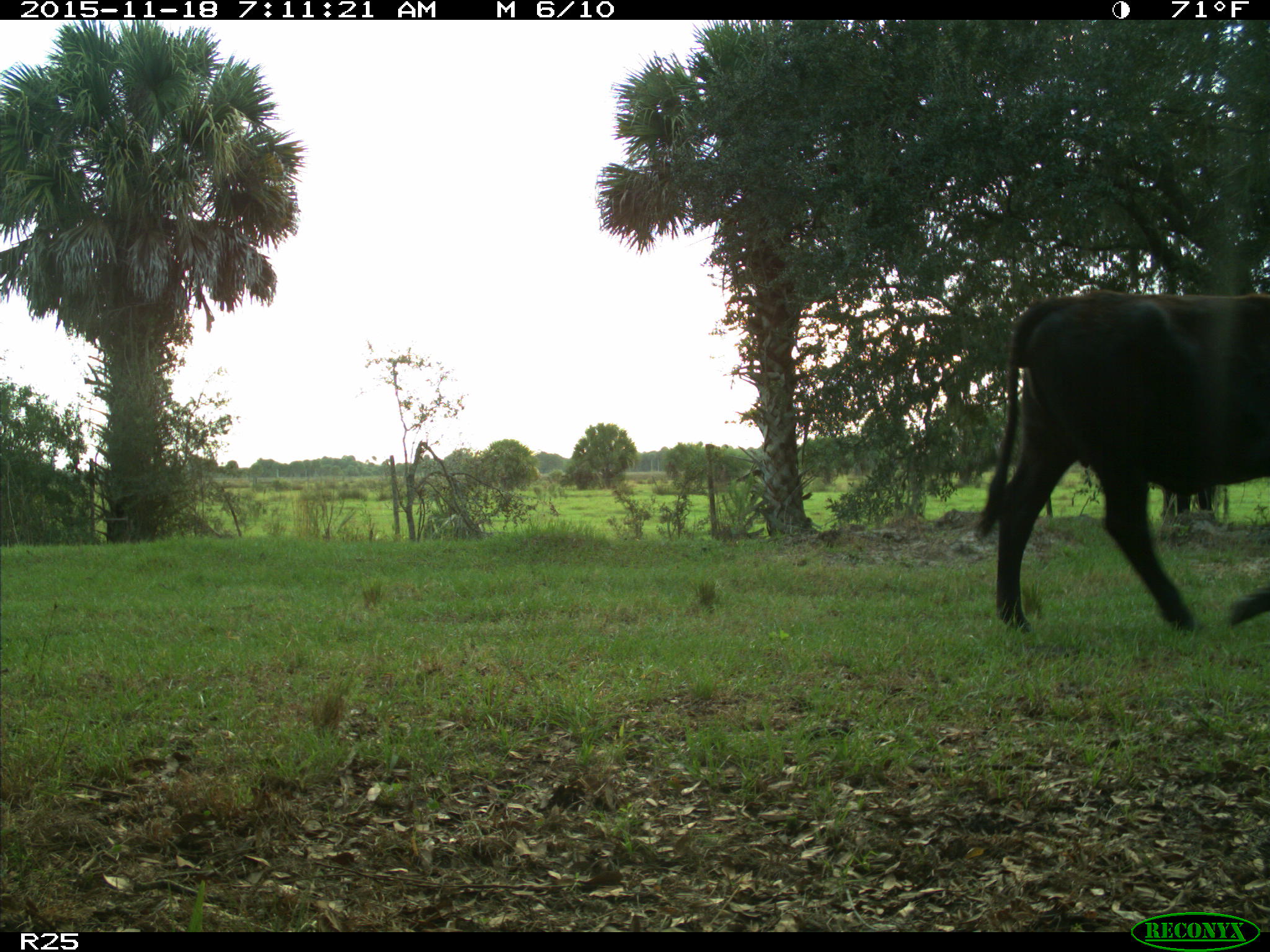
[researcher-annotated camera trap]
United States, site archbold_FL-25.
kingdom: Animalia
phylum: Chordata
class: Mammalia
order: Artiodactyla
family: Bovidae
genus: Bos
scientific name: Bos taurus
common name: domestic cow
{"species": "Bos taurus (domestic cow)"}